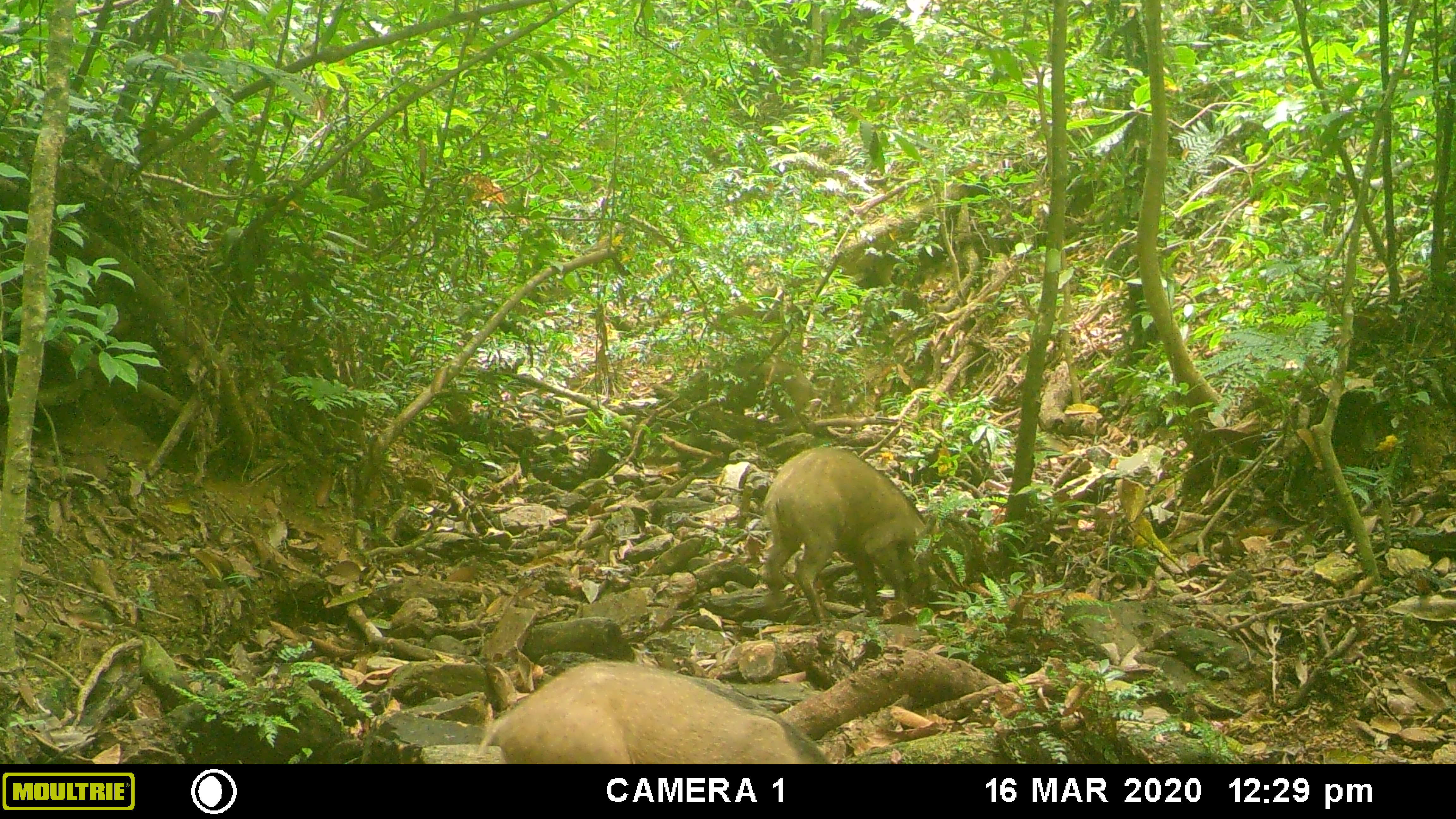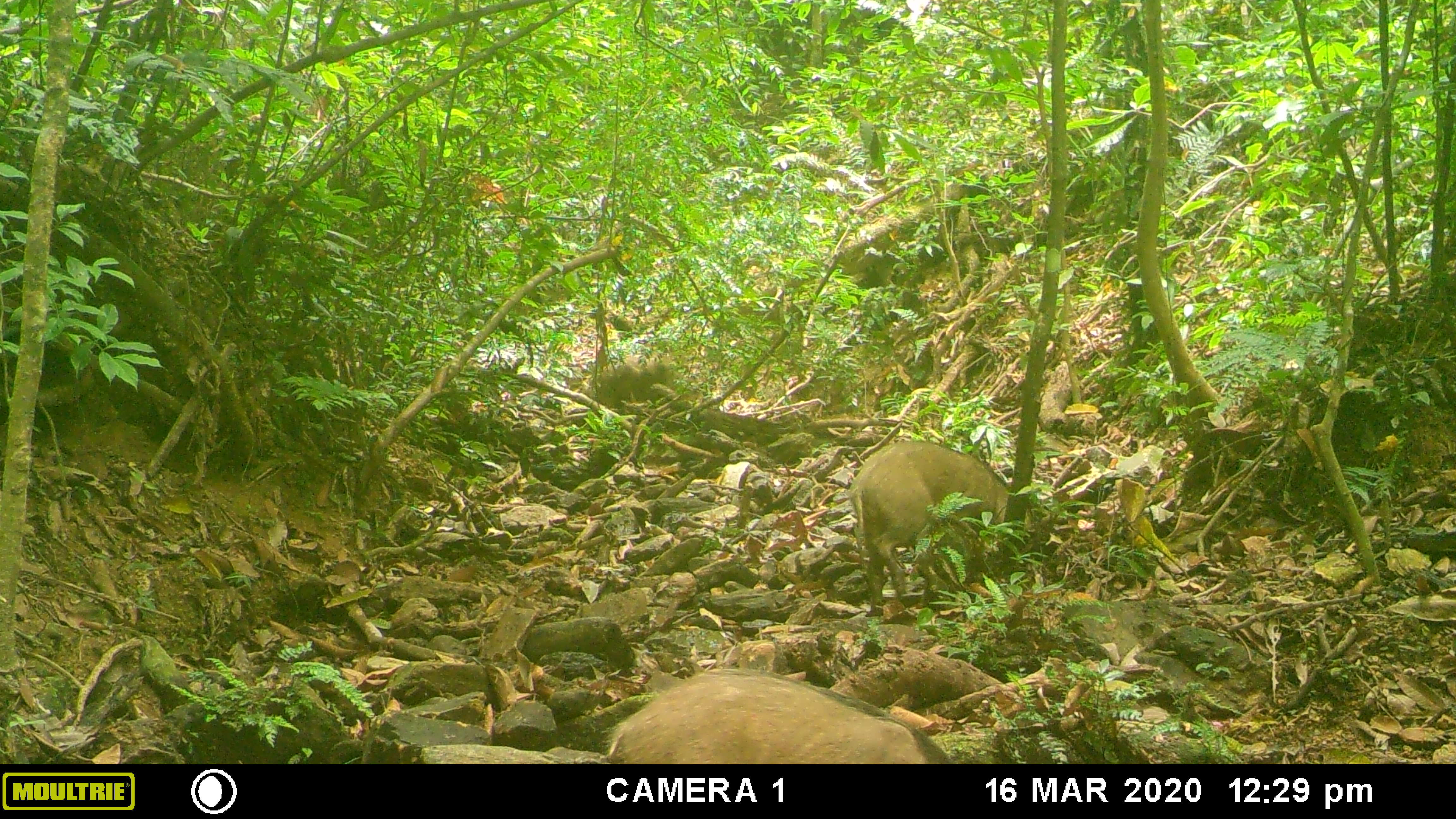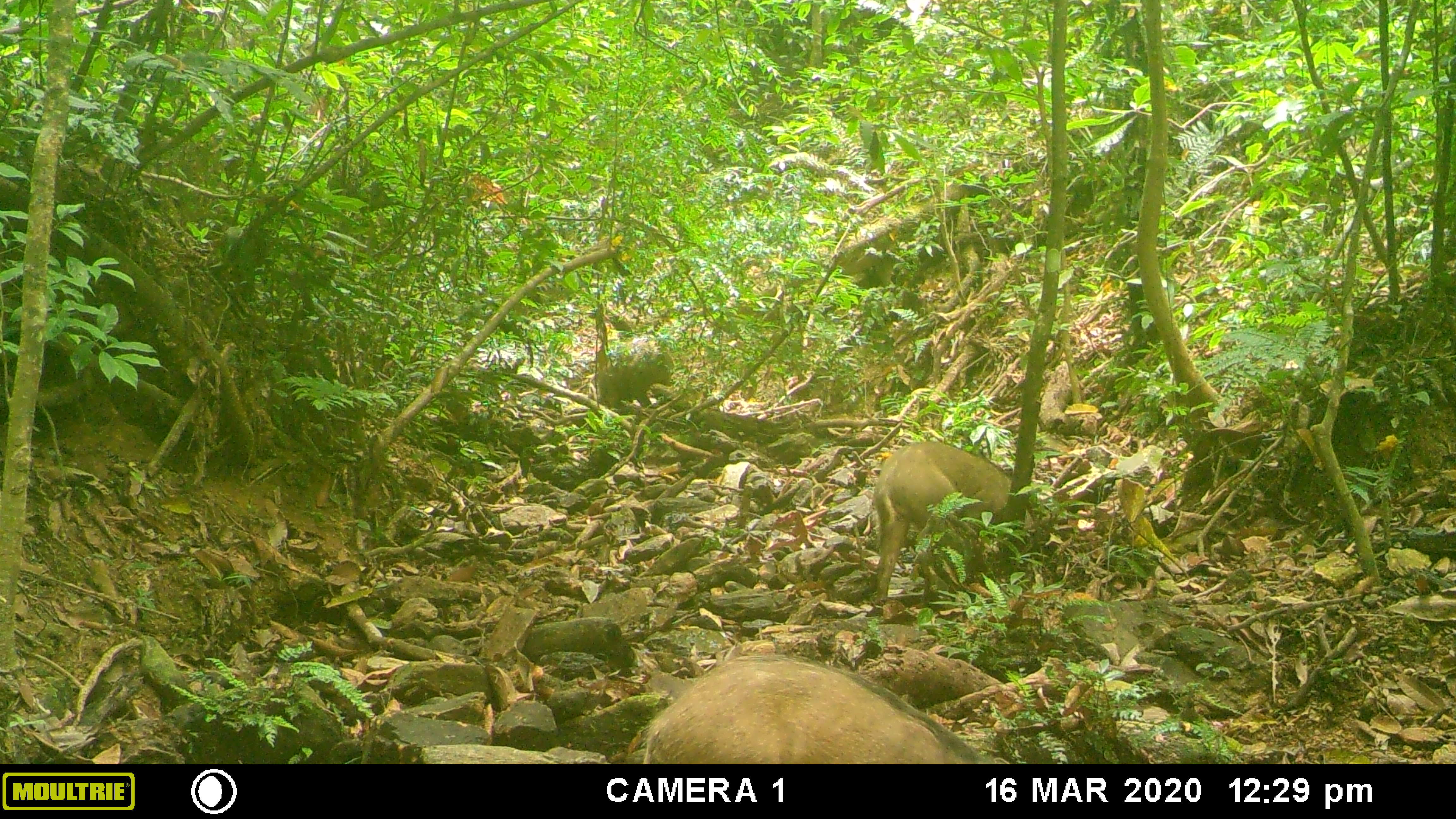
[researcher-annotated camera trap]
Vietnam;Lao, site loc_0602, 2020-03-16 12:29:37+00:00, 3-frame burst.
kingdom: Animalia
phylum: Chordata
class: Mammalia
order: Artiodactyla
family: Suidae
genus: Sus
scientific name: Sus scrofa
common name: eurasian wild pig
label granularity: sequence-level